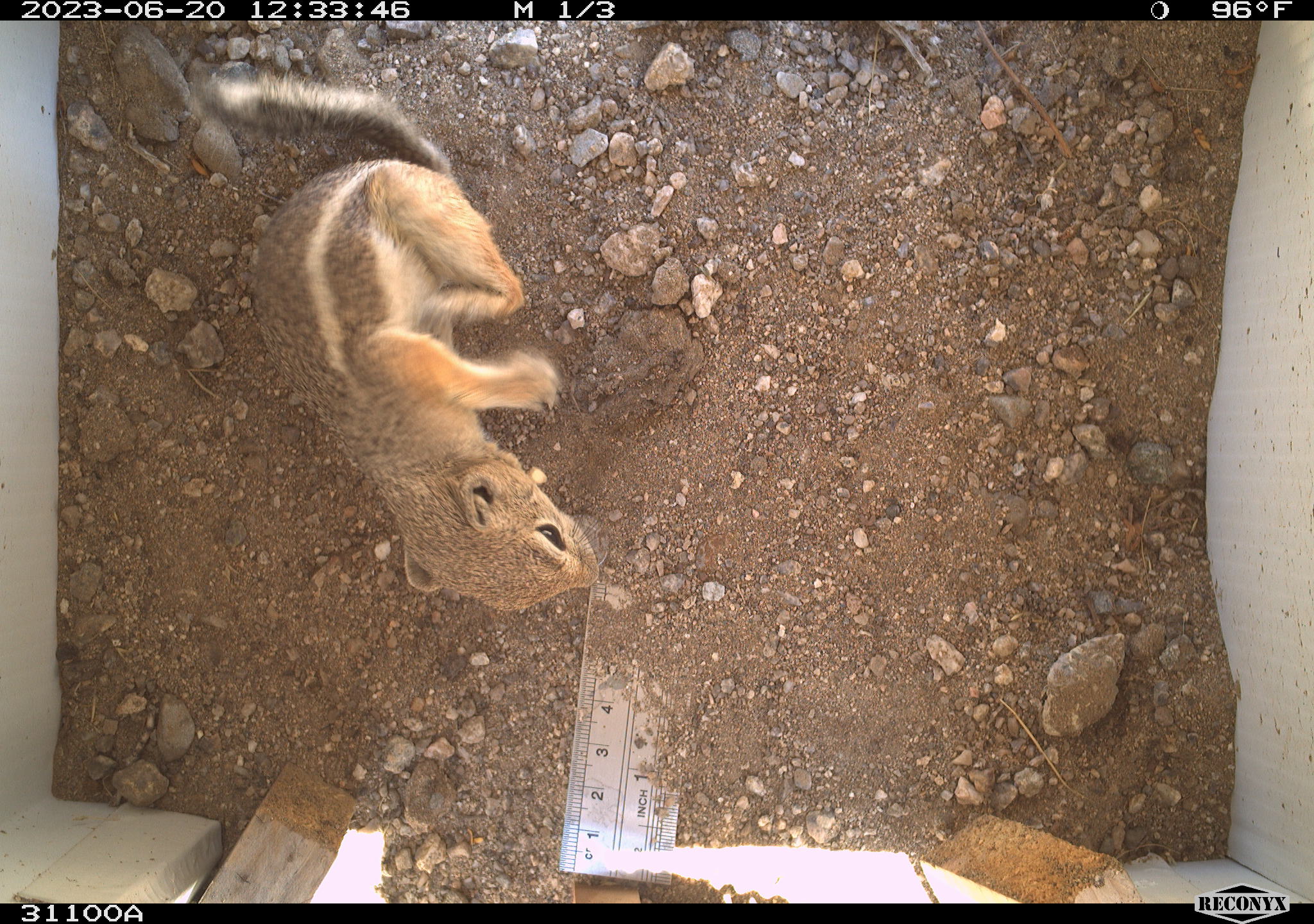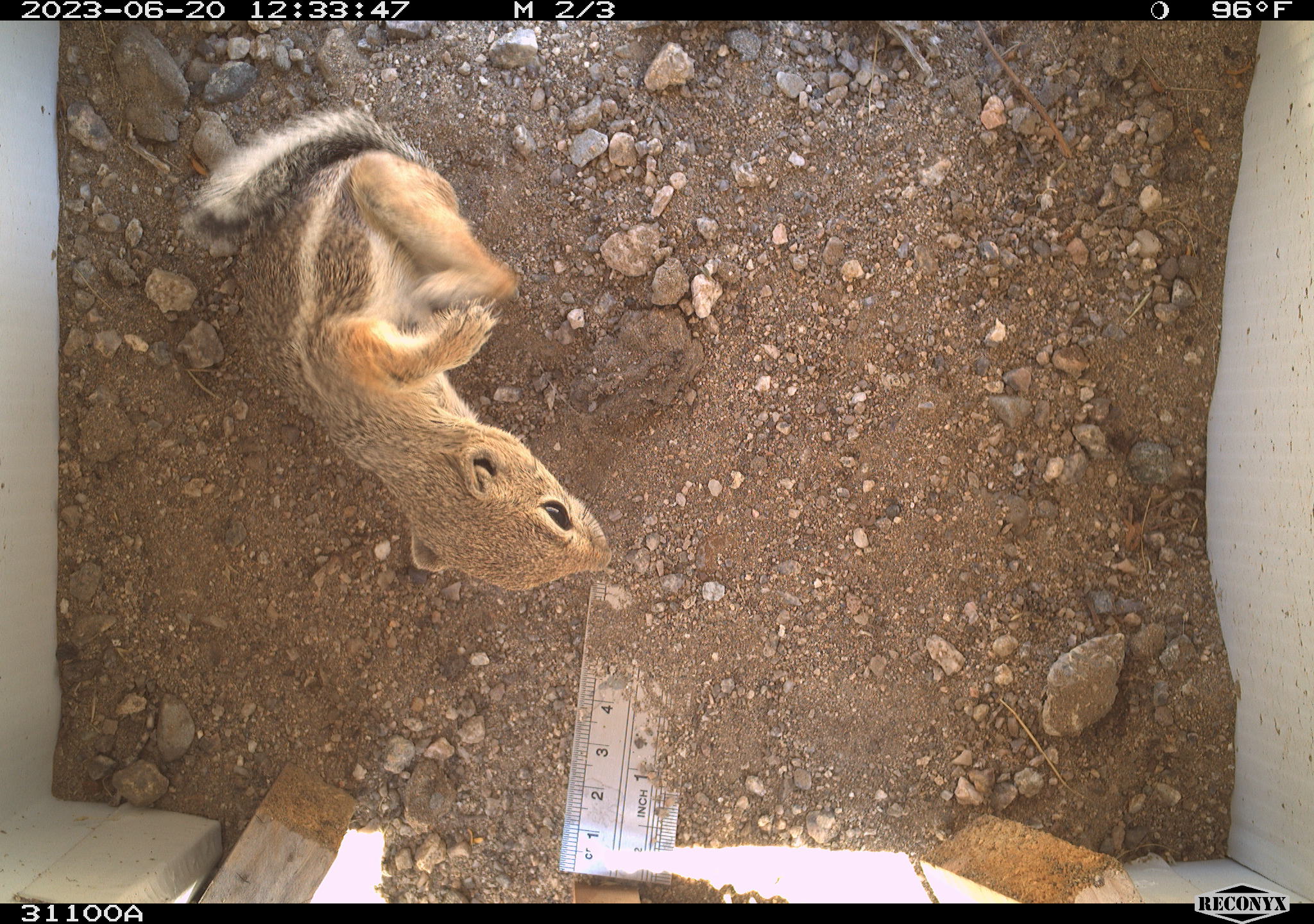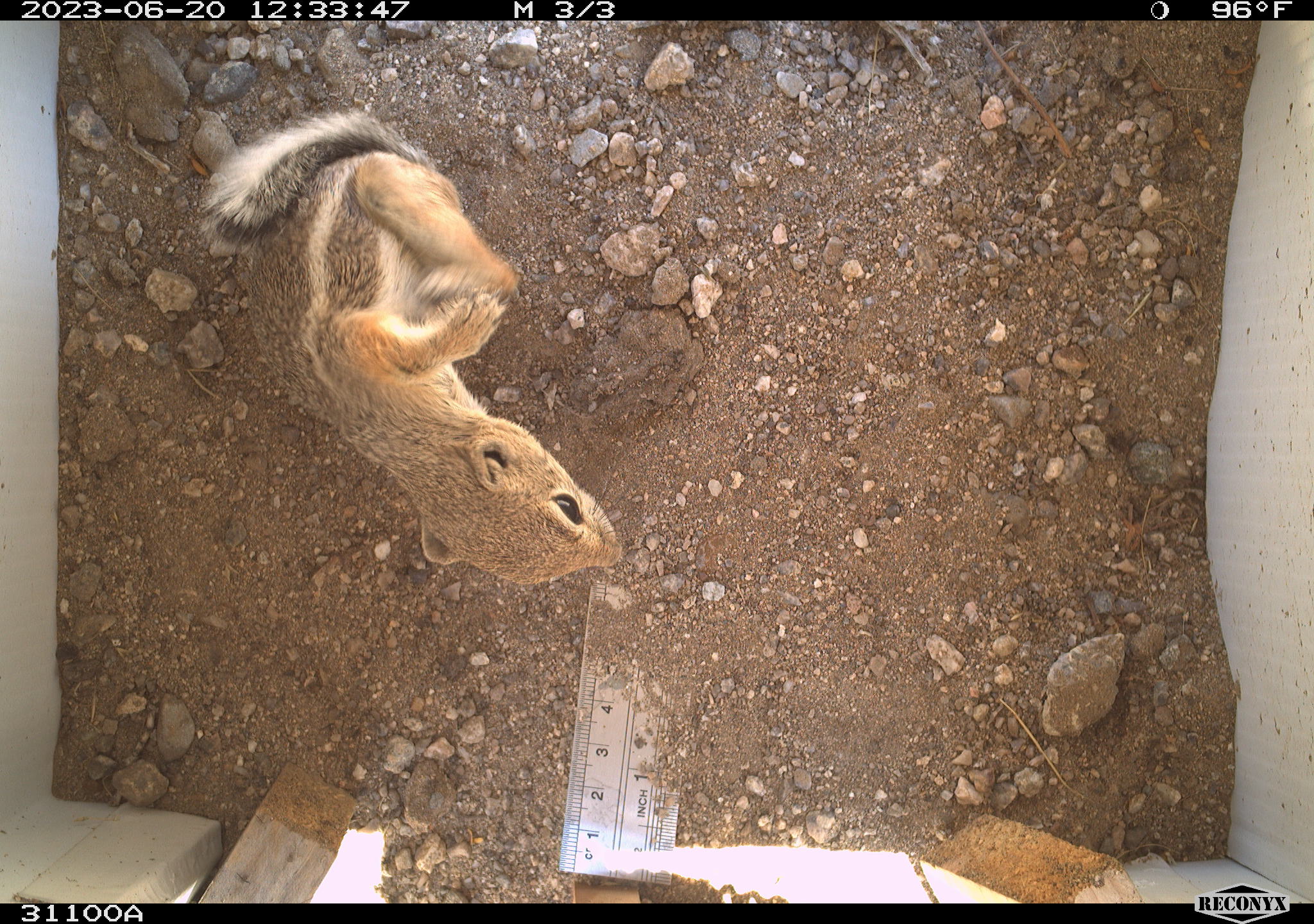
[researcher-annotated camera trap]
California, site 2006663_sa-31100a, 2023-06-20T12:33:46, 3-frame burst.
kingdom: Animalia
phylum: Chordata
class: Mammalia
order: Rodentia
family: Sciuridae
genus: Ammospermophilus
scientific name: Ammospermophilus leucurus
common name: white-tailed antelope squirrel